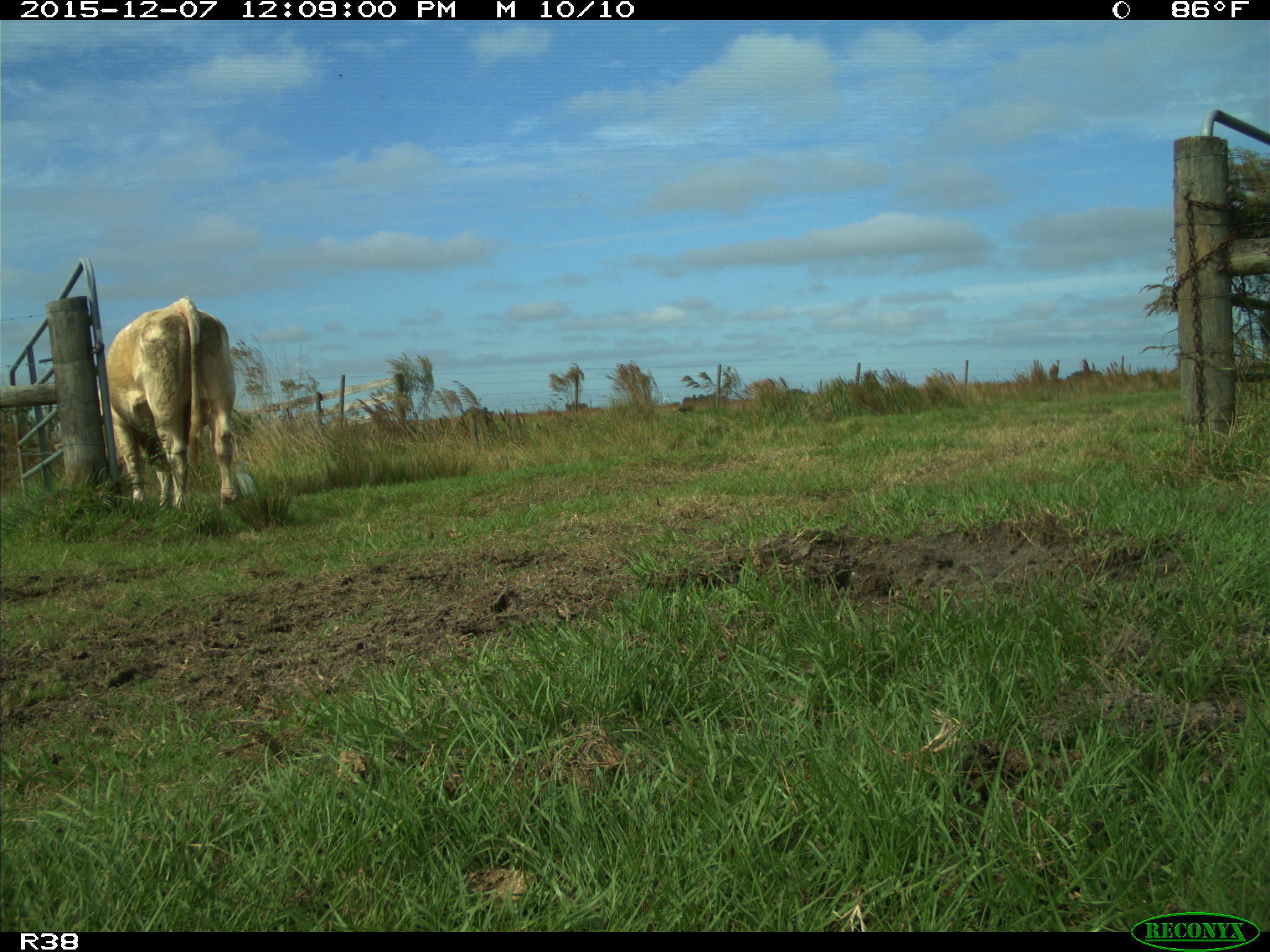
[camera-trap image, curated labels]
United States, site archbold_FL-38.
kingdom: Animalia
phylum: Chordata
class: Mammalia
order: Artiodactyla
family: Bovidae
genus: Bos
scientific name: Bos taurus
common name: domestic cow